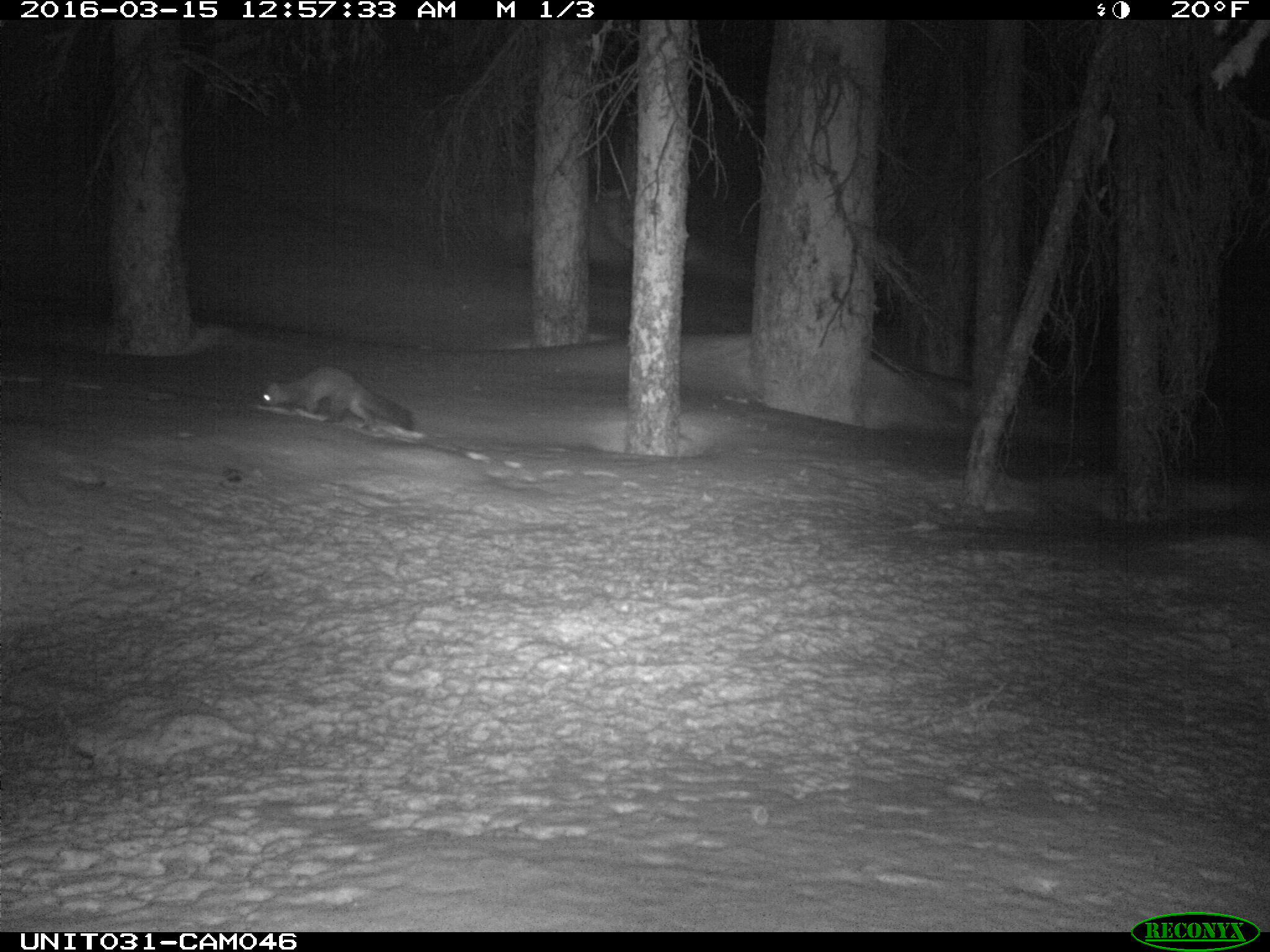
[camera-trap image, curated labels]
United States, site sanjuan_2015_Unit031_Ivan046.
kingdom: Animalia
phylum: Chordata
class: Mammalia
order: Carnivora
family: Mustelidae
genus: Martes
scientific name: Martes americana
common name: american marten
Martes americana (american marten).